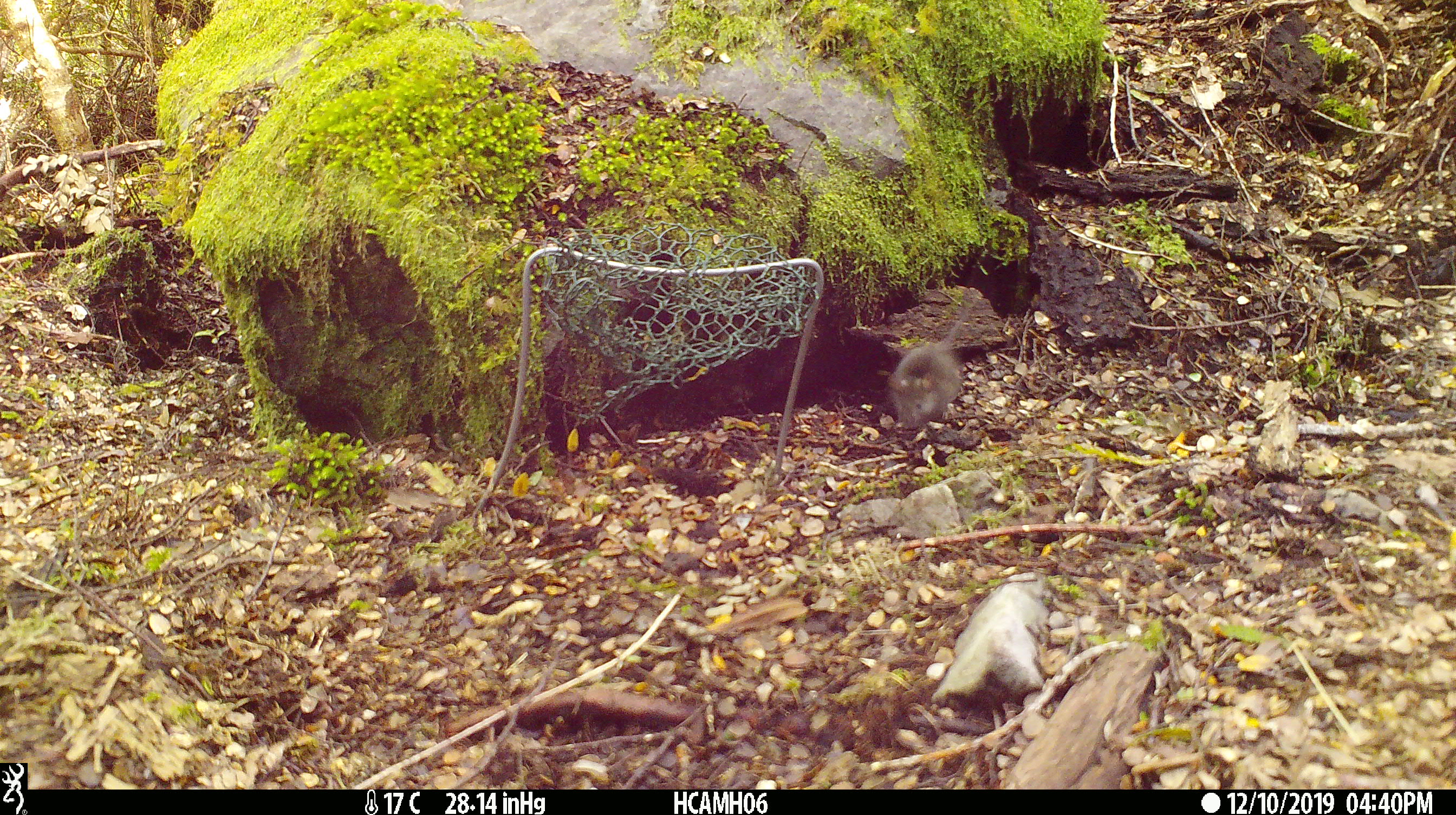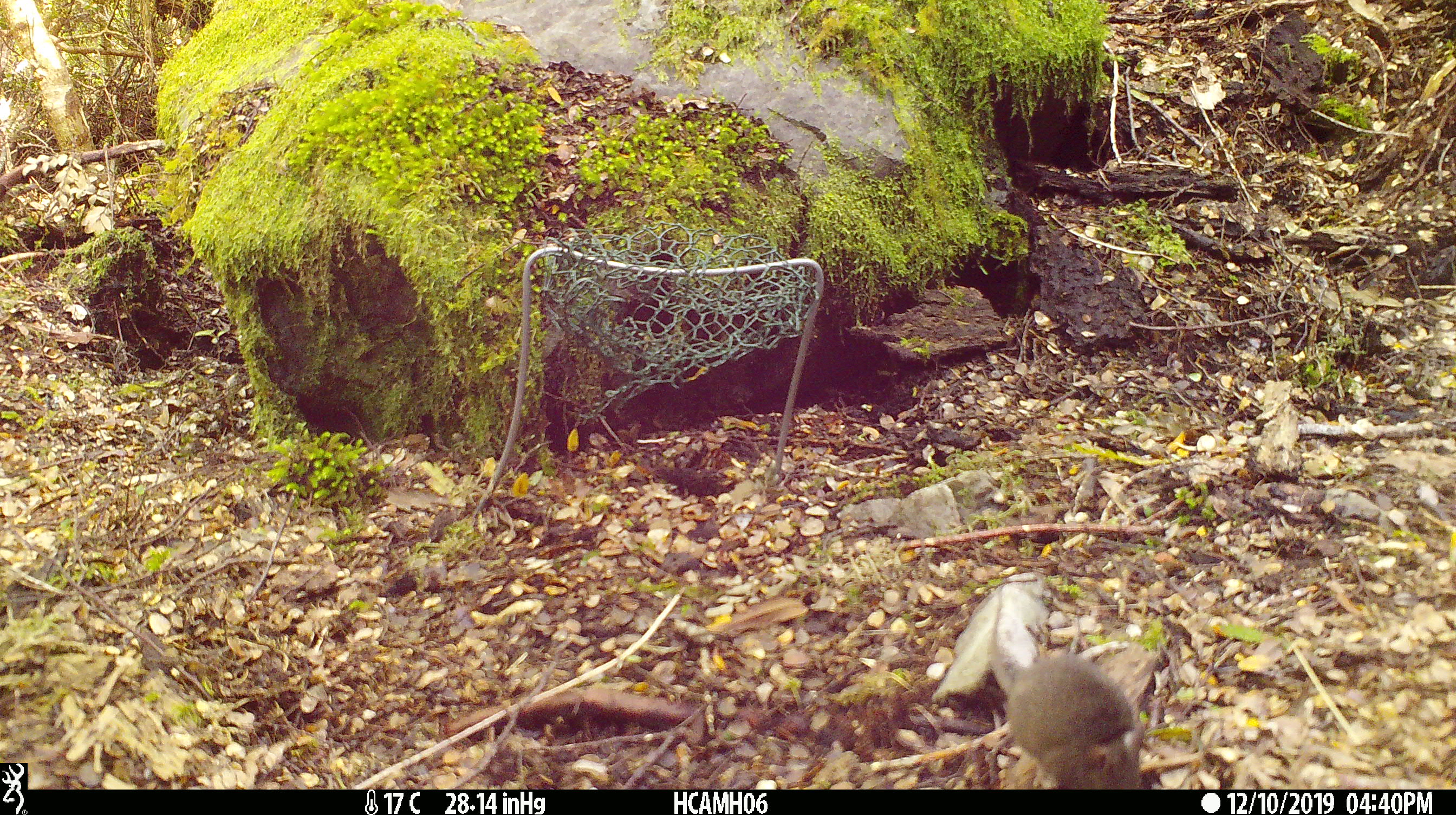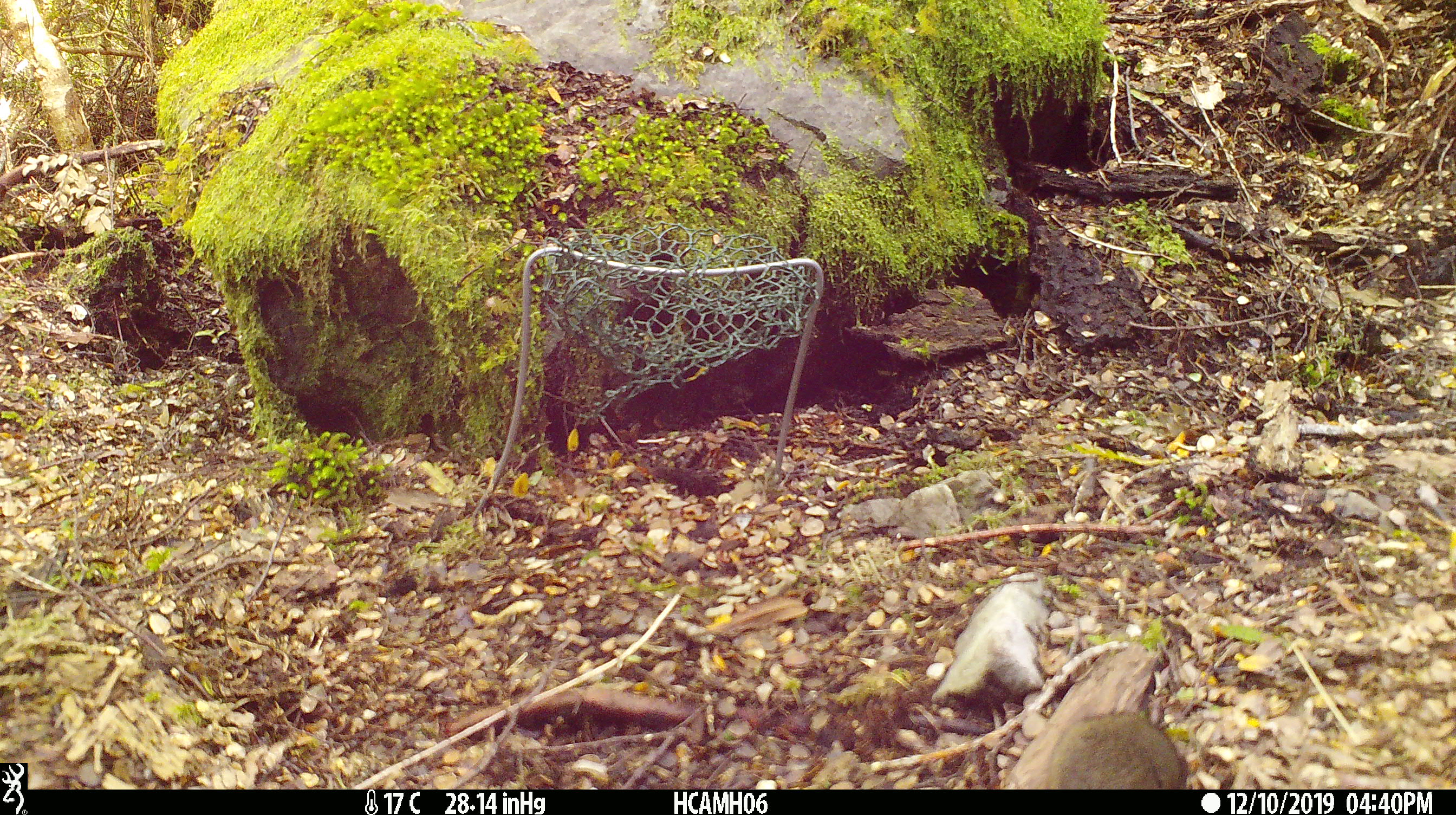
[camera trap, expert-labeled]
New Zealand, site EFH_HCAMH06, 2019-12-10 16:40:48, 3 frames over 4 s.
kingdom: Animalia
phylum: Chordata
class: Mammalia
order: Rodentia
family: Muridae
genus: Mus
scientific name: Mus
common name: mouse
Mouse (Mus).